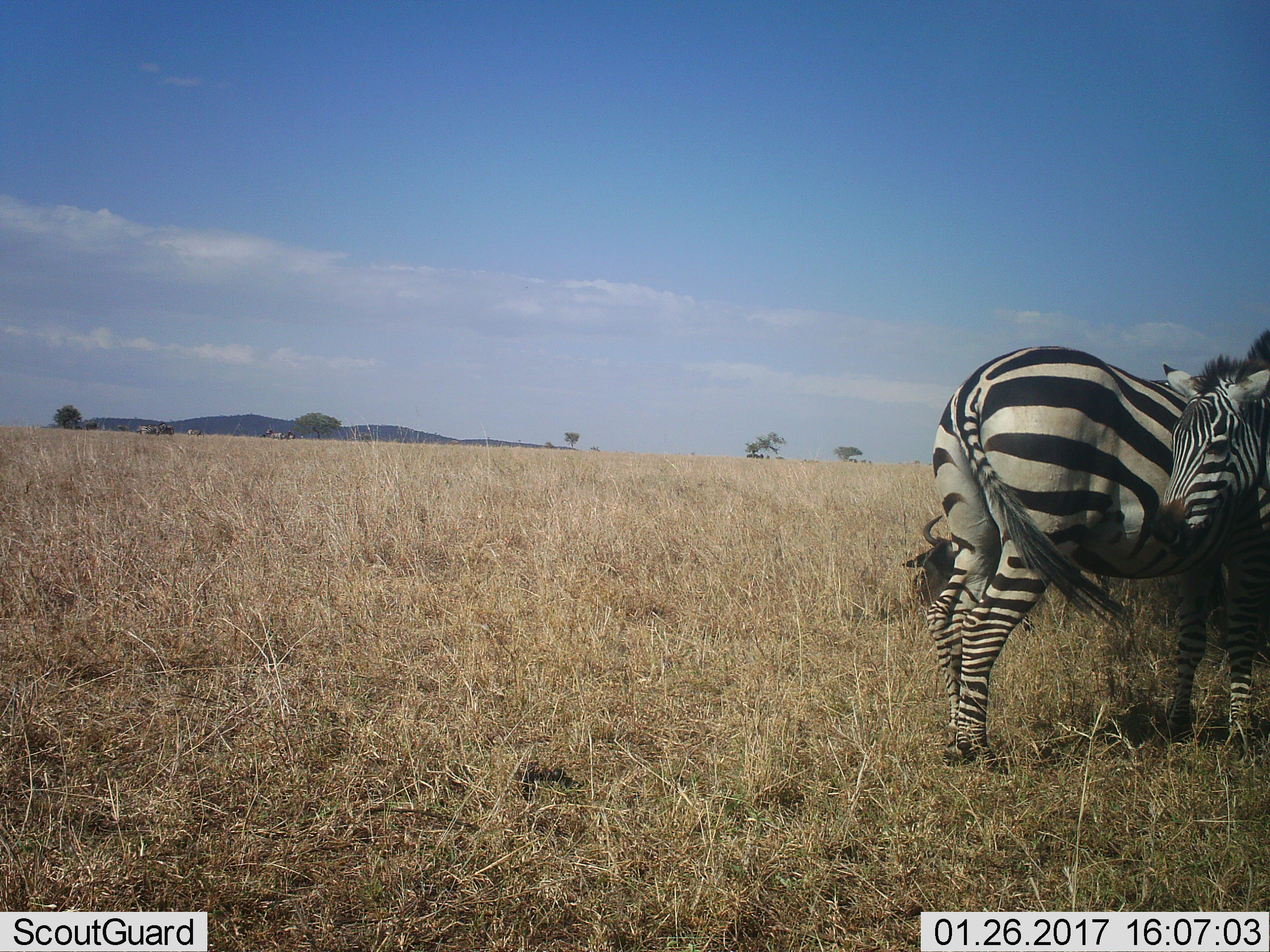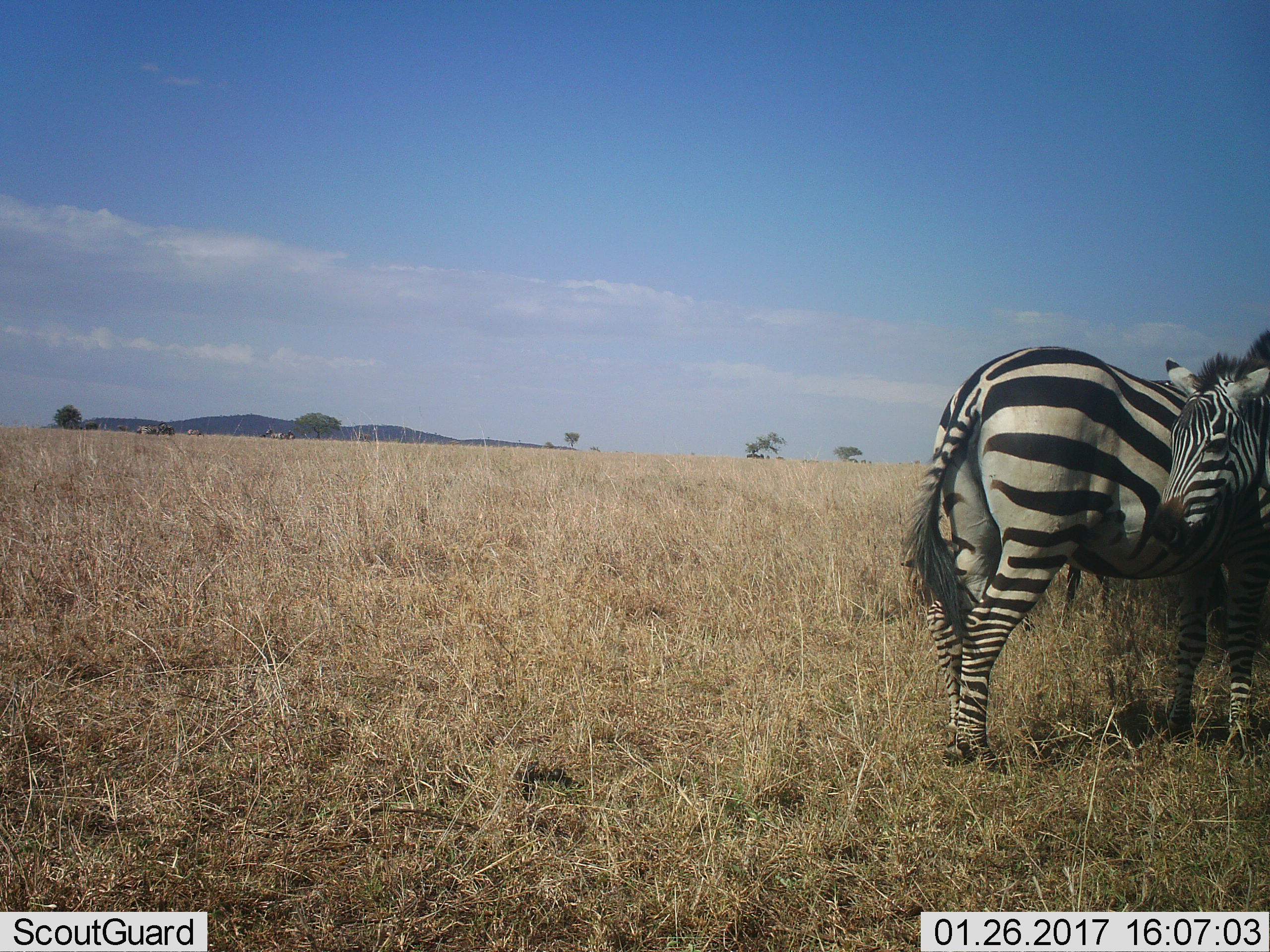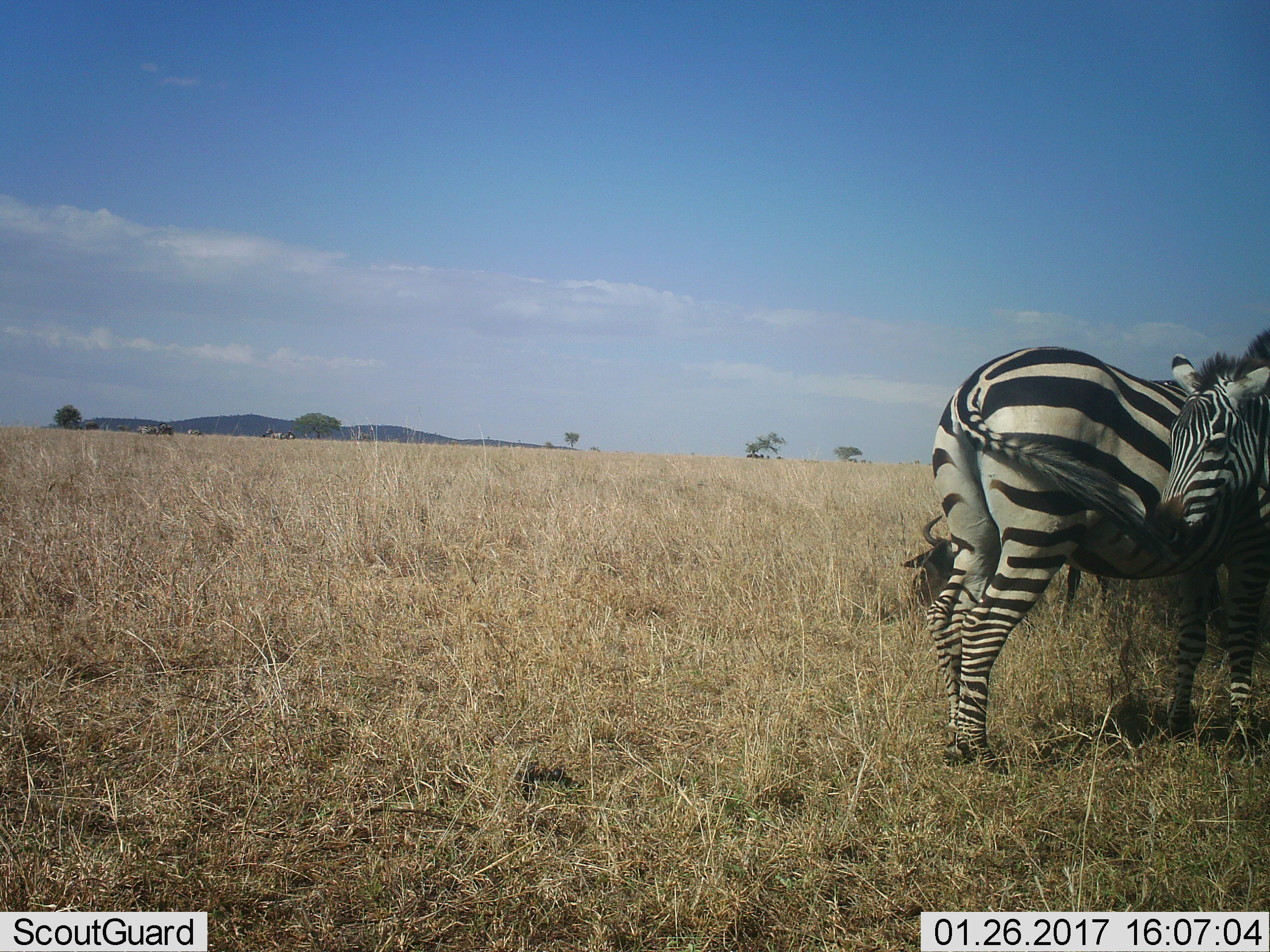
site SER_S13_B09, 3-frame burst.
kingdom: Animalia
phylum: Chordata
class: Mammalia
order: Perissodactyla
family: Equidae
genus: Equus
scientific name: Equus quagga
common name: plains zebra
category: zebraplains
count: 2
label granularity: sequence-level